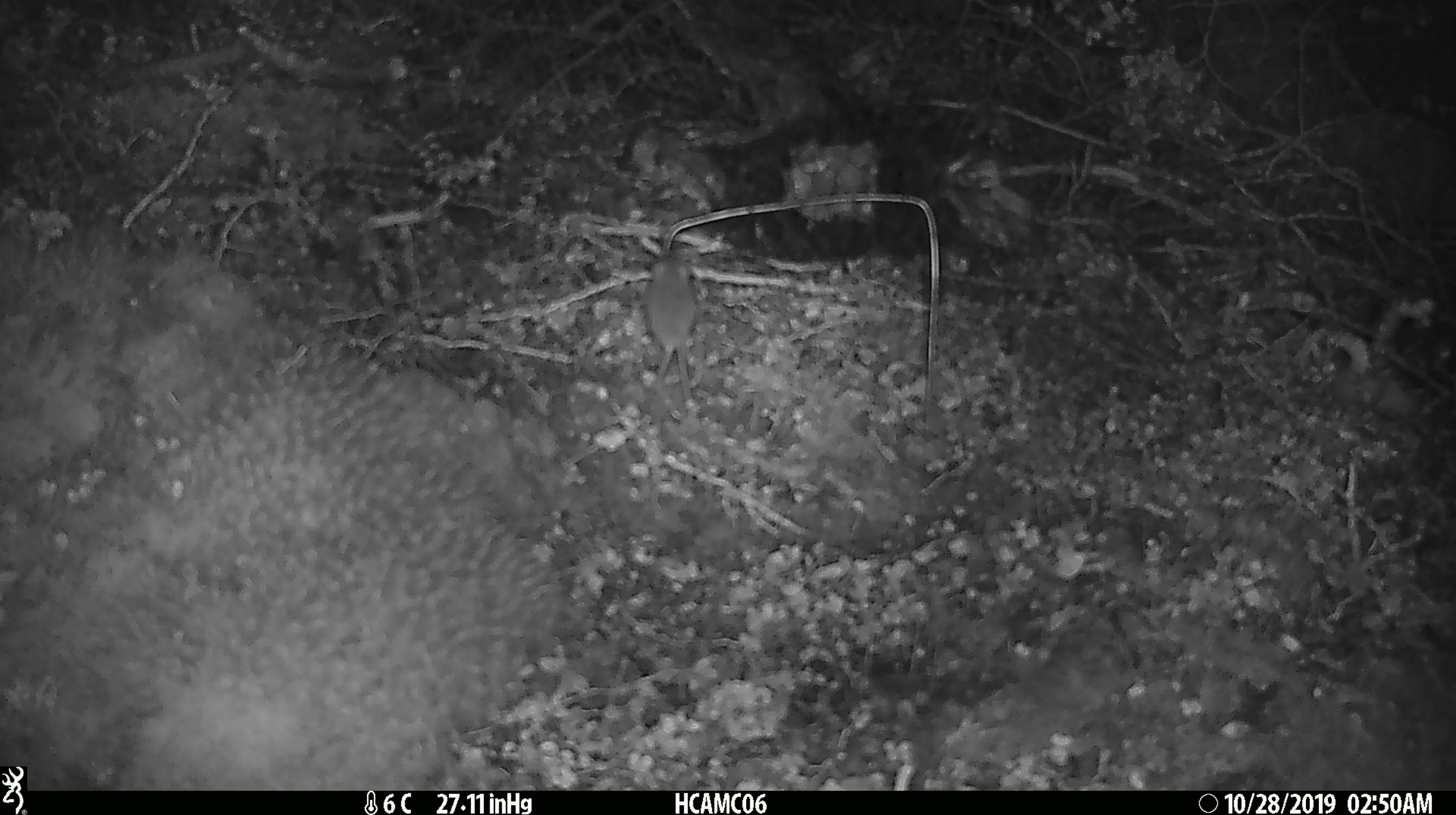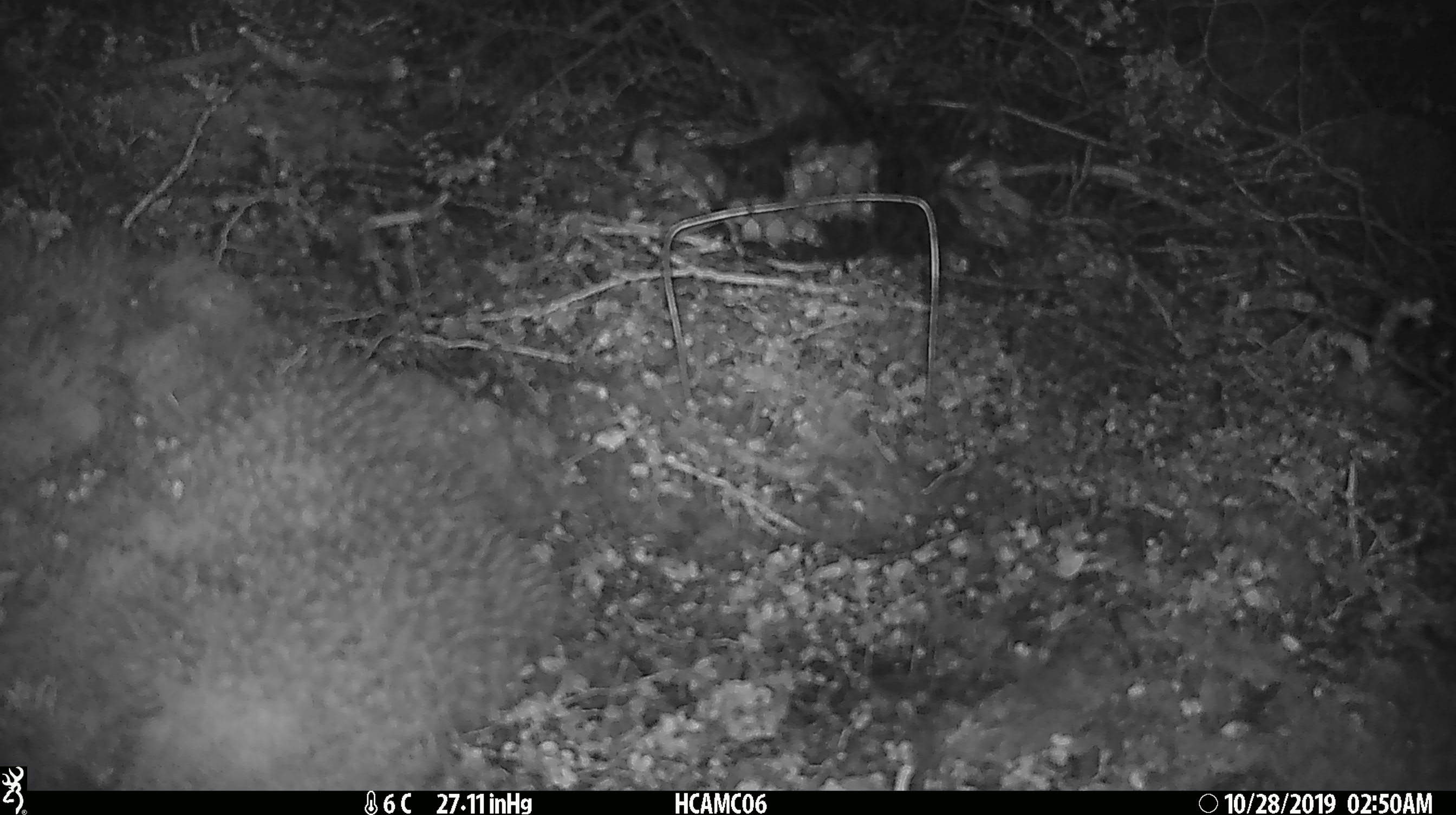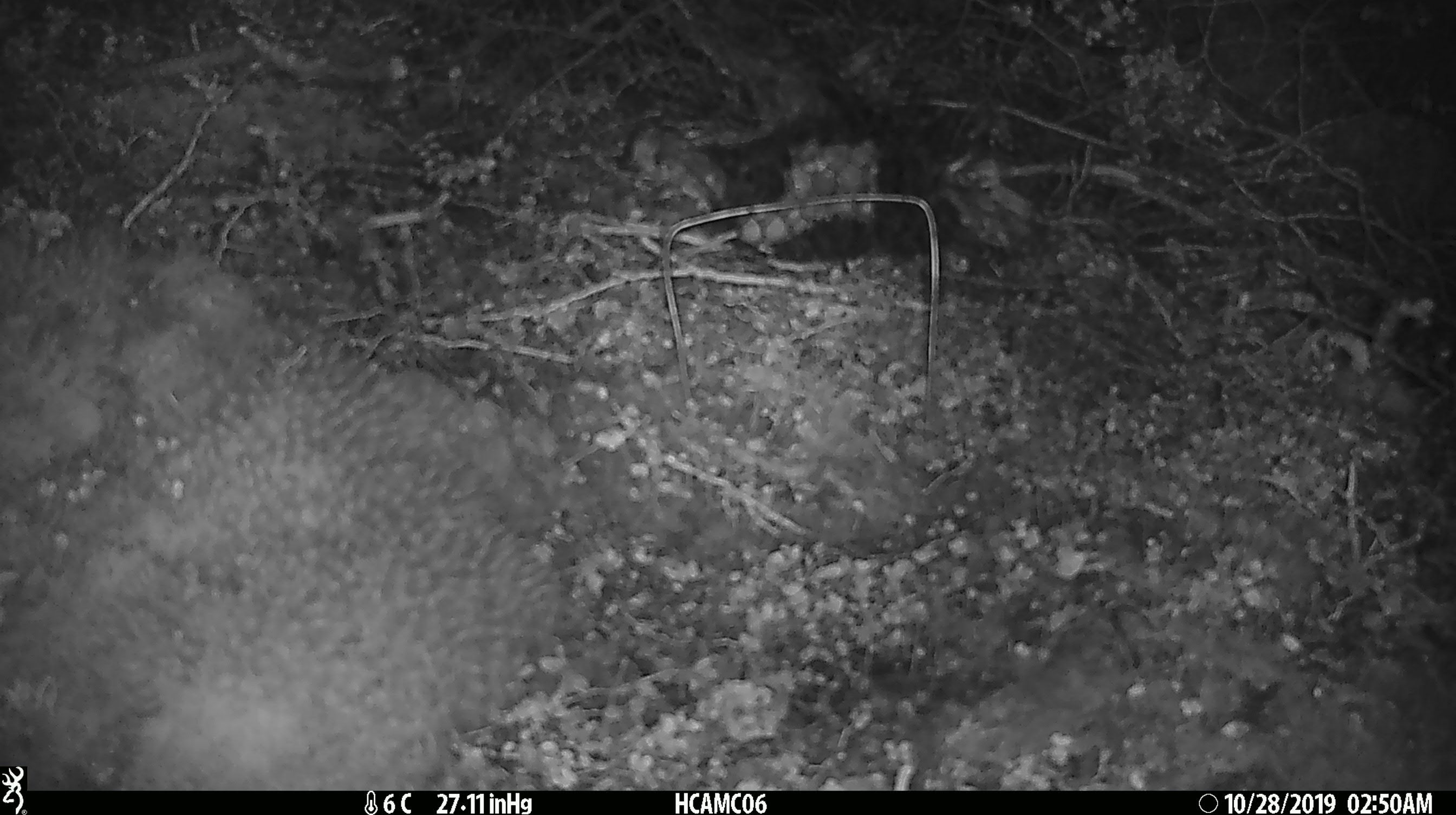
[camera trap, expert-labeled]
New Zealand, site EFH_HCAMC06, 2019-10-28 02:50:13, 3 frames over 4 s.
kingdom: Animalia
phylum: Chordata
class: Mammalia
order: Rodentia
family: Muridae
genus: Mus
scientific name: Mus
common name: mouse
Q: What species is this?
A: Mouse (Mus).